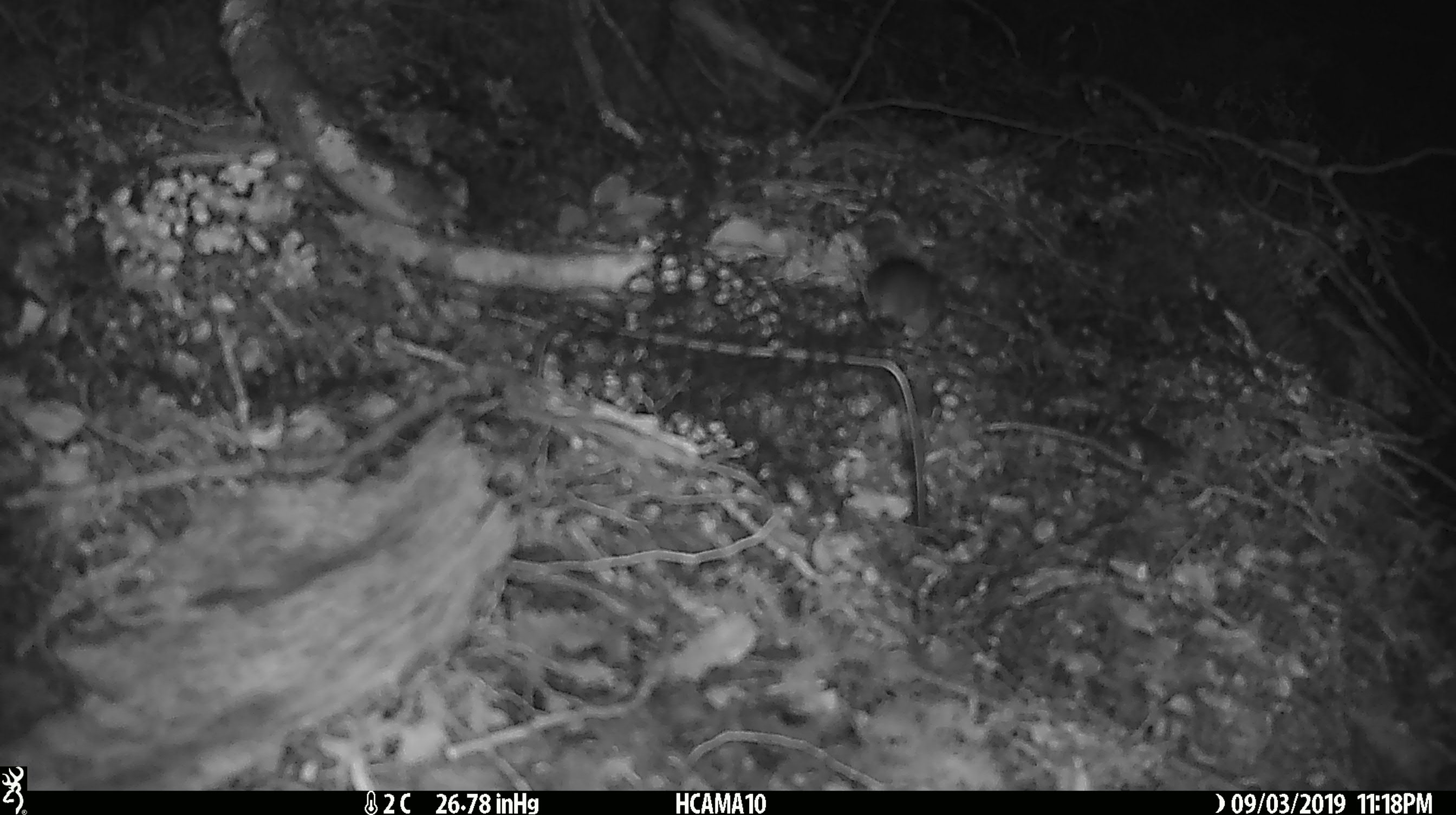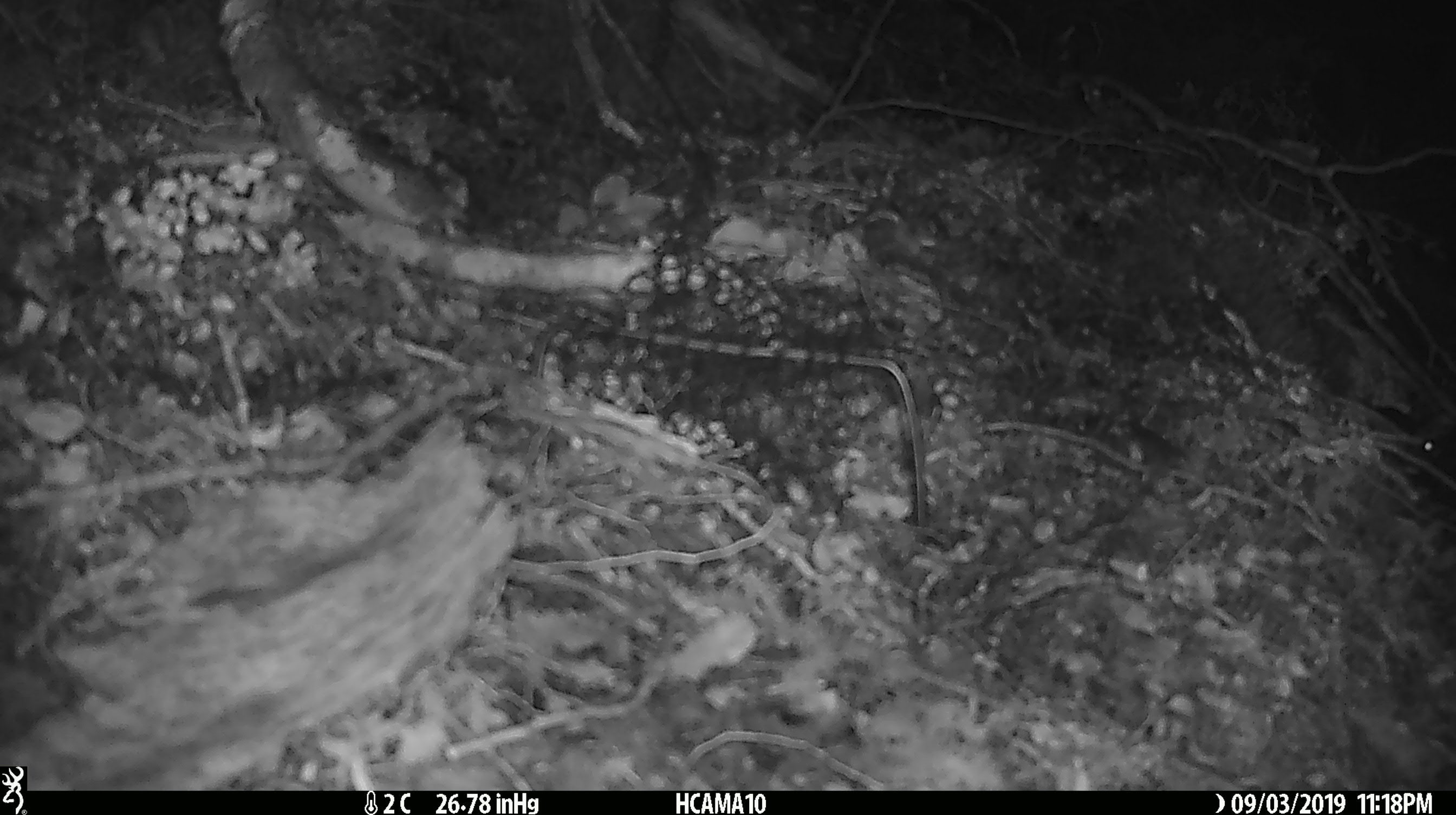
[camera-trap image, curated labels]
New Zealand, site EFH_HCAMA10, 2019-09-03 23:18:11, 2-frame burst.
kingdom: Animalia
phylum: Chordata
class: Mammalia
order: Rodentia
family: Muridae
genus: Mus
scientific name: Mus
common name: mouse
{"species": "mouse (Mus)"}